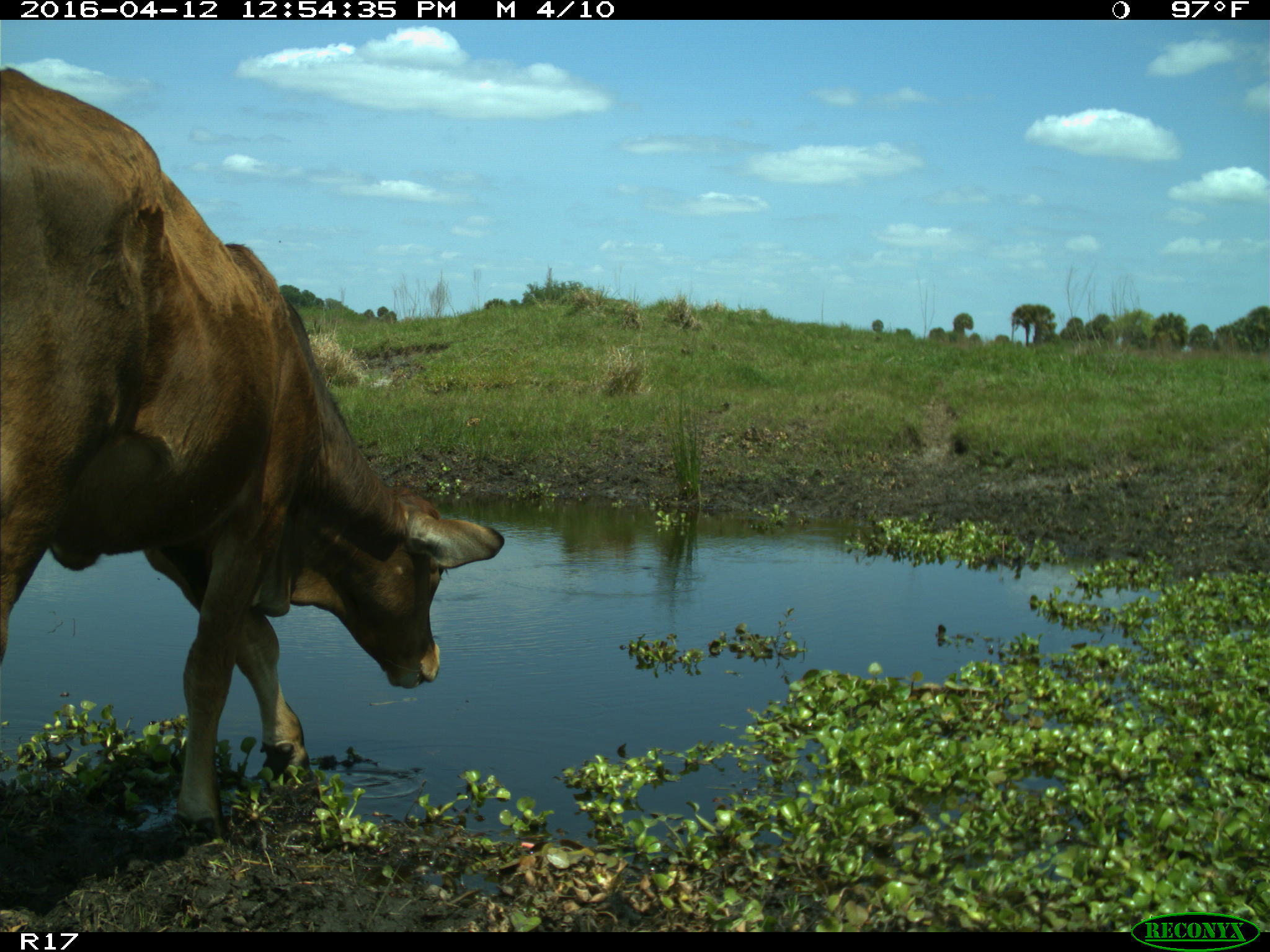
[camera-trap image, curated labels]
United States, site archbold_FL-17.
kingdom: Animalia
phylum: Chordata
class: Mammalia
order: Artiodactyla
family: Bovidae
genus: Bos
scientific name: Bos taurus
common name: domestic cow